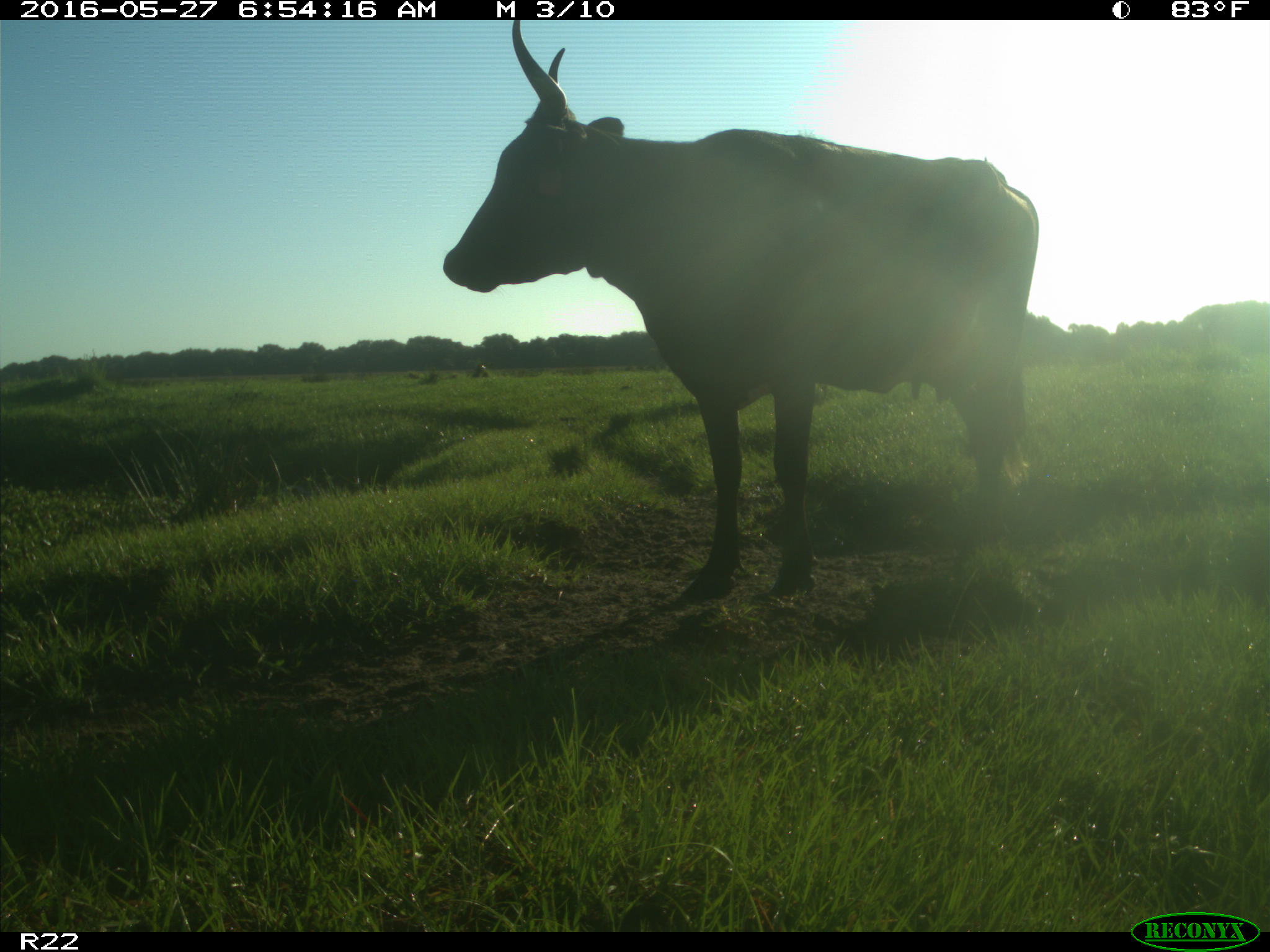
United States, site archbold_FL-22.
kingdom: Animalia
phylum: Chordata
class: Mammalia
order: Artiodactyla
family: Bovidae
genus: Bos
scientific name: Bos taurus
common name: domestic cow